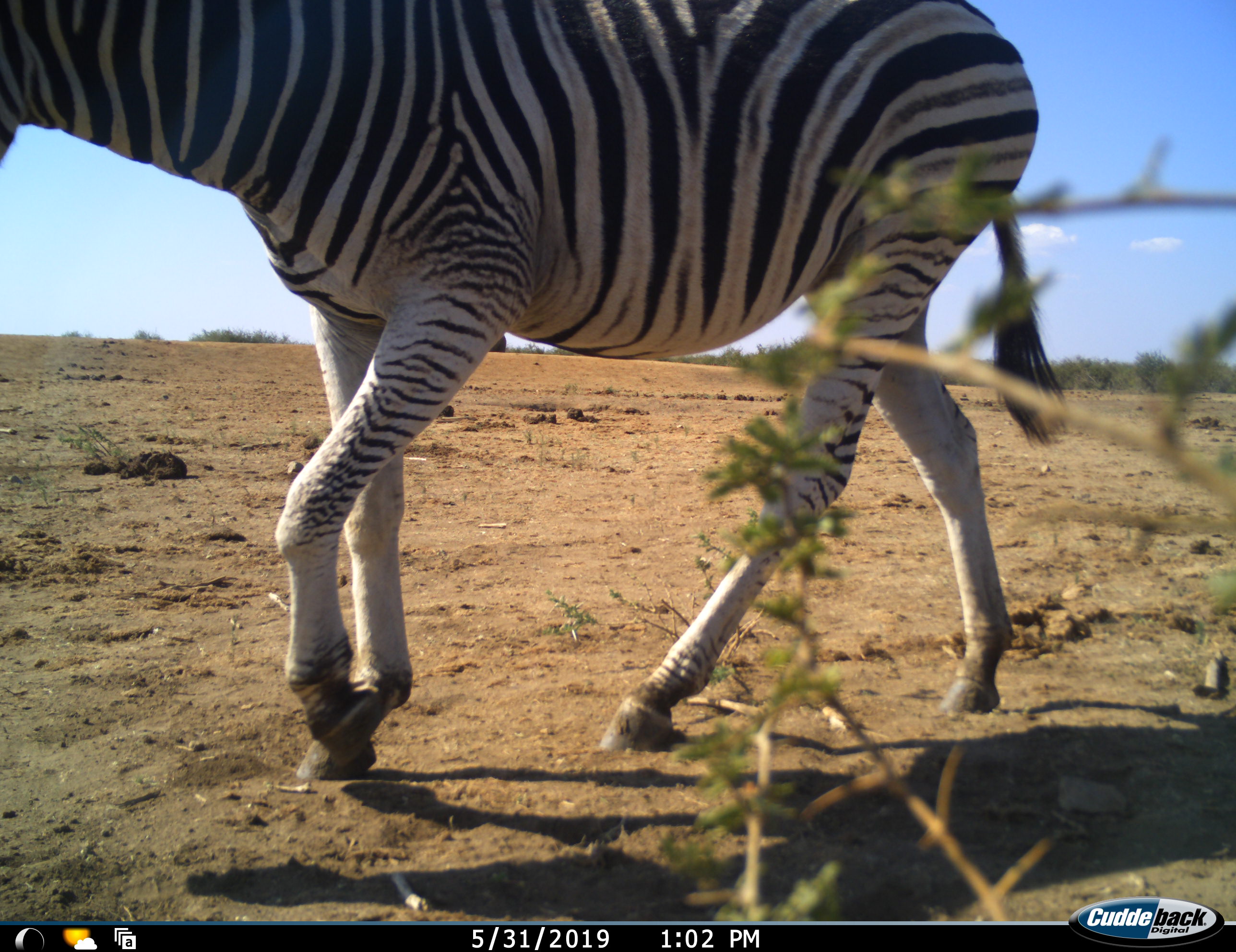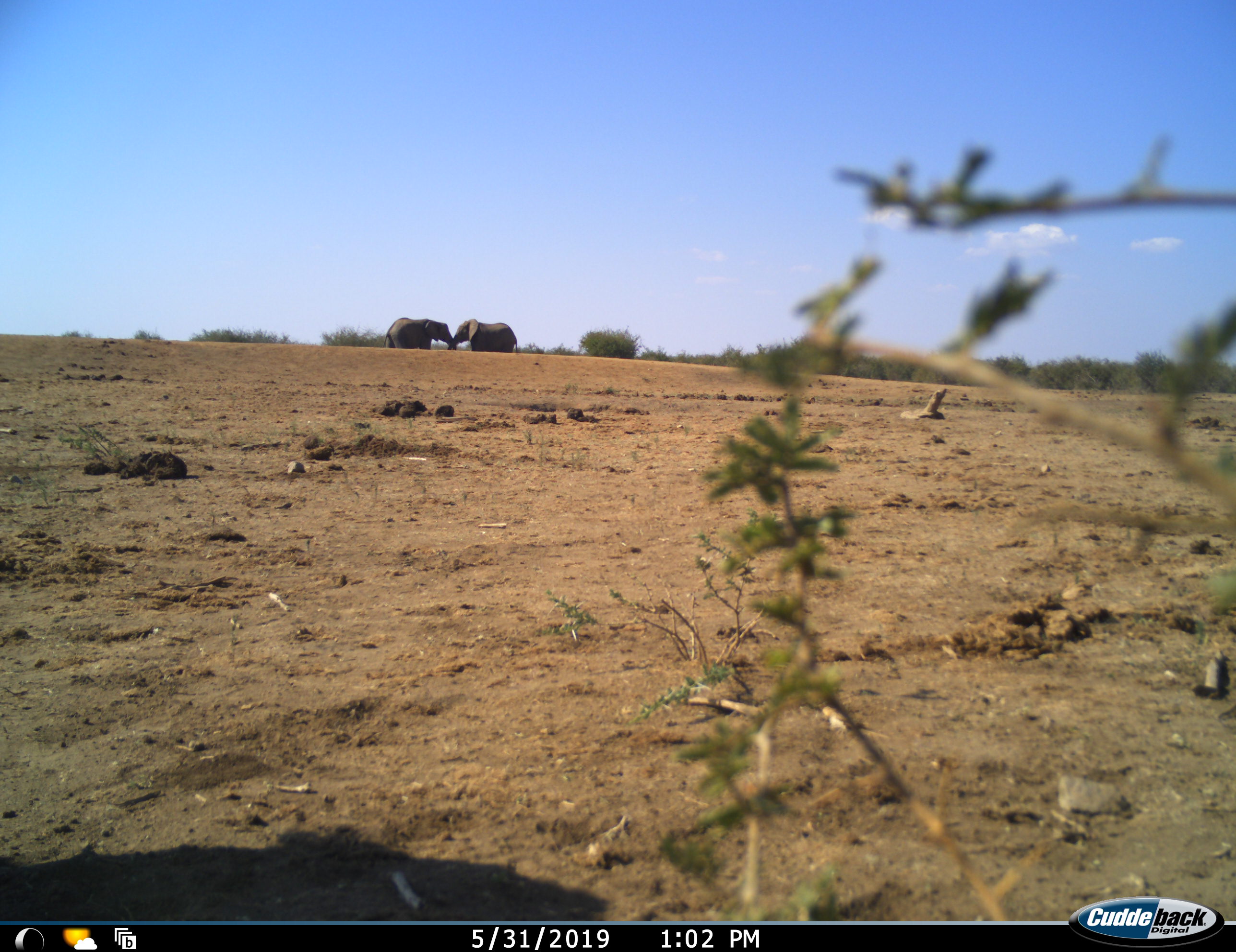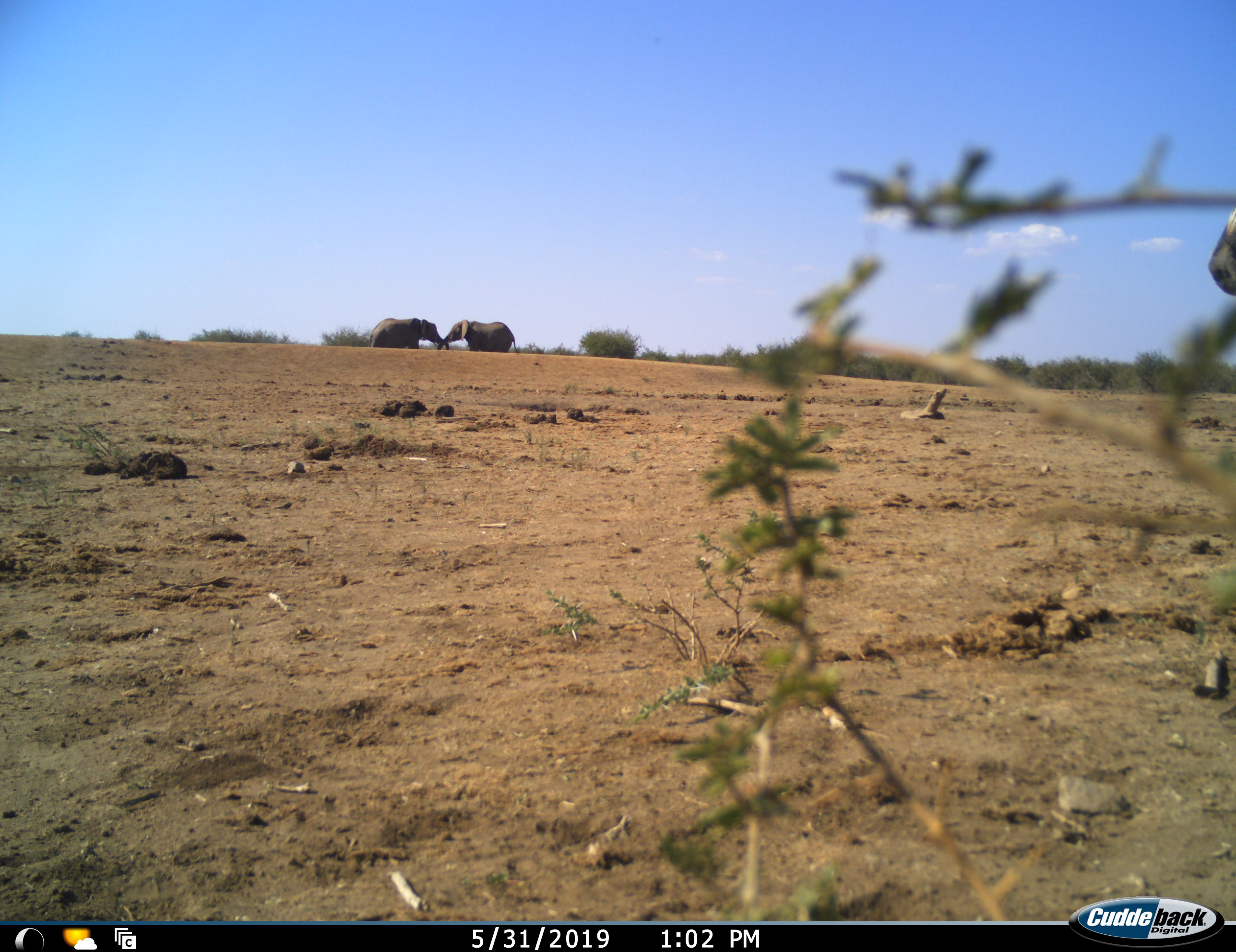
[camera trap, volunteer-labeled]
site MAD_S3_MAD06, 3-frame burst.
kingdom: Animalia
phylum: Chordata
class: Mammalia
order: Proboscidea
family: Elephantidae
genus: Loxodonta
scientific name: Loxodonta africana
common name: african bush elephant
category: elephant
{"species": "elephant (african bush elephant) (Loxodonta africana)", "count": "2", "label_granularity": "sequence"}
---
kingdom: Animalia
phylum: Chordata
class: Mammalia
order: Perissodactyla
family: Equidae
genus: Equus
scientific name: Equus quagga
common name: plains zebra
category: zebraplains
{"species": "zebraplains (plains zebra) (Equus quagga)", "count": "1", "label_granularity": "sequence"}